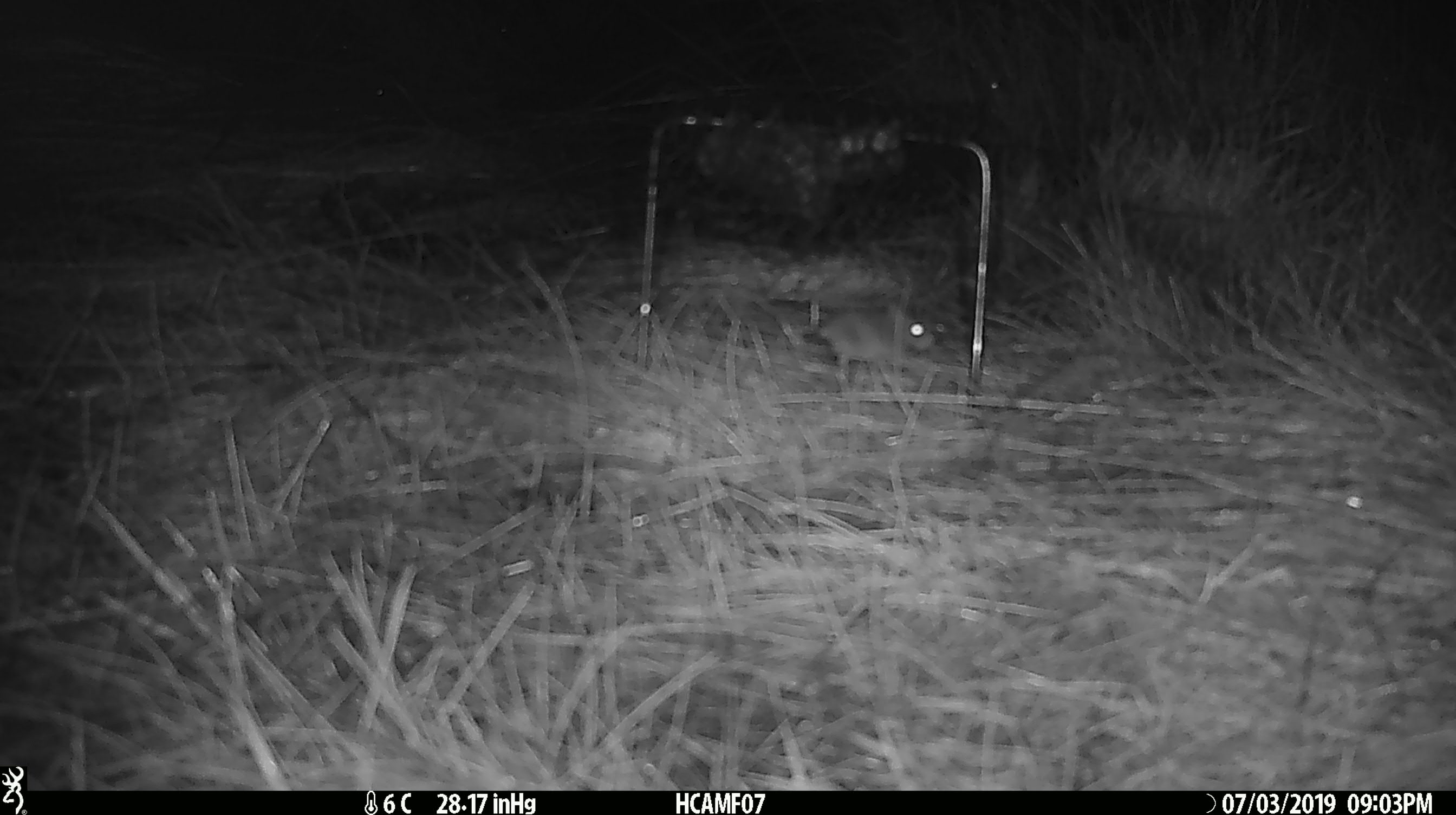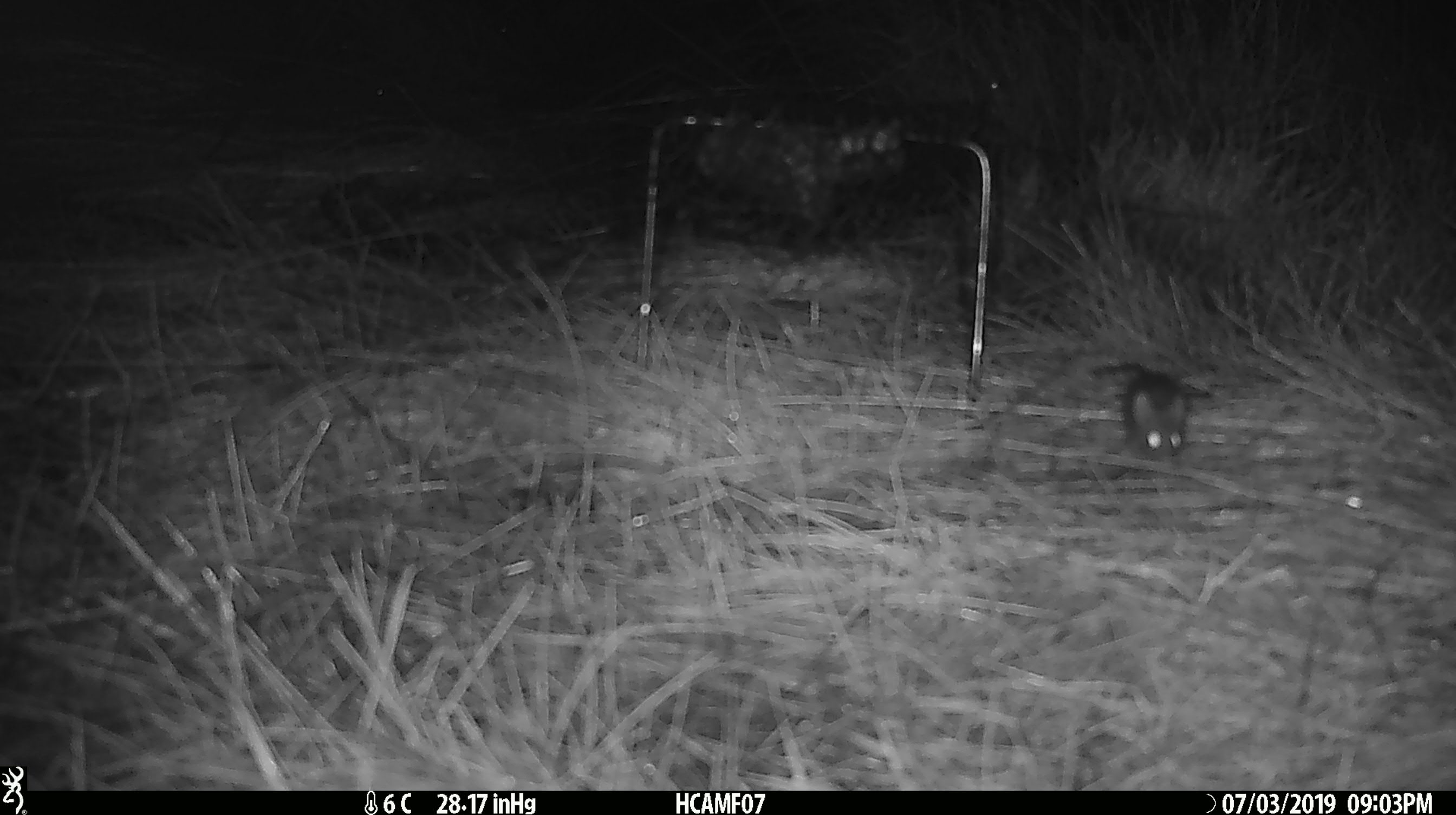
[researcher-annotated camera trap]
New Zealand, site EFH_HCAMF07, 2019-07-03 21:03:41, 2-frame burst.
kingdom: Animalia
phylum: Chordata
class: Mammalia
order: Rodentia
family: Muridae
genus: Mus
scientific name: Mus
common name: mouse